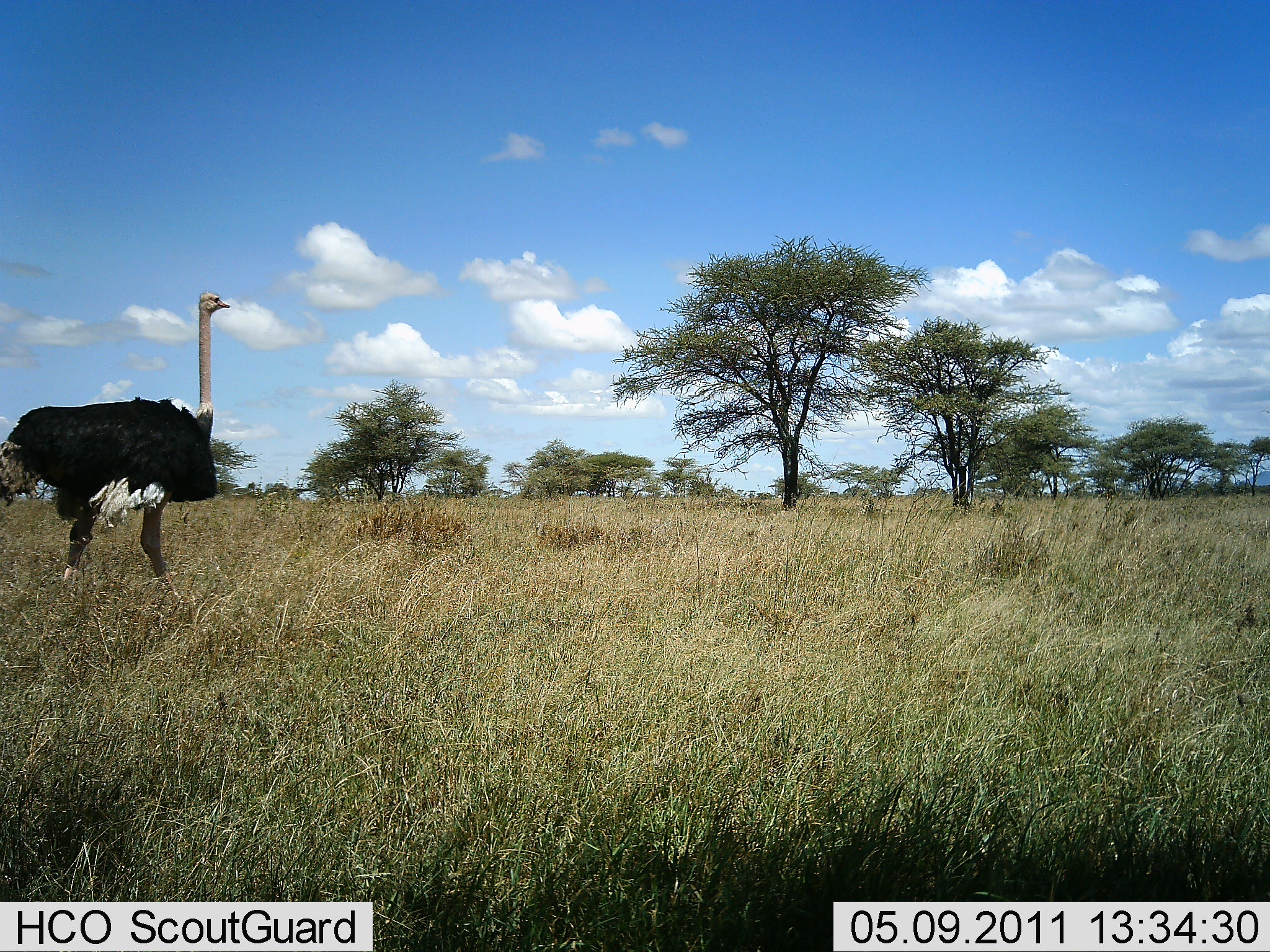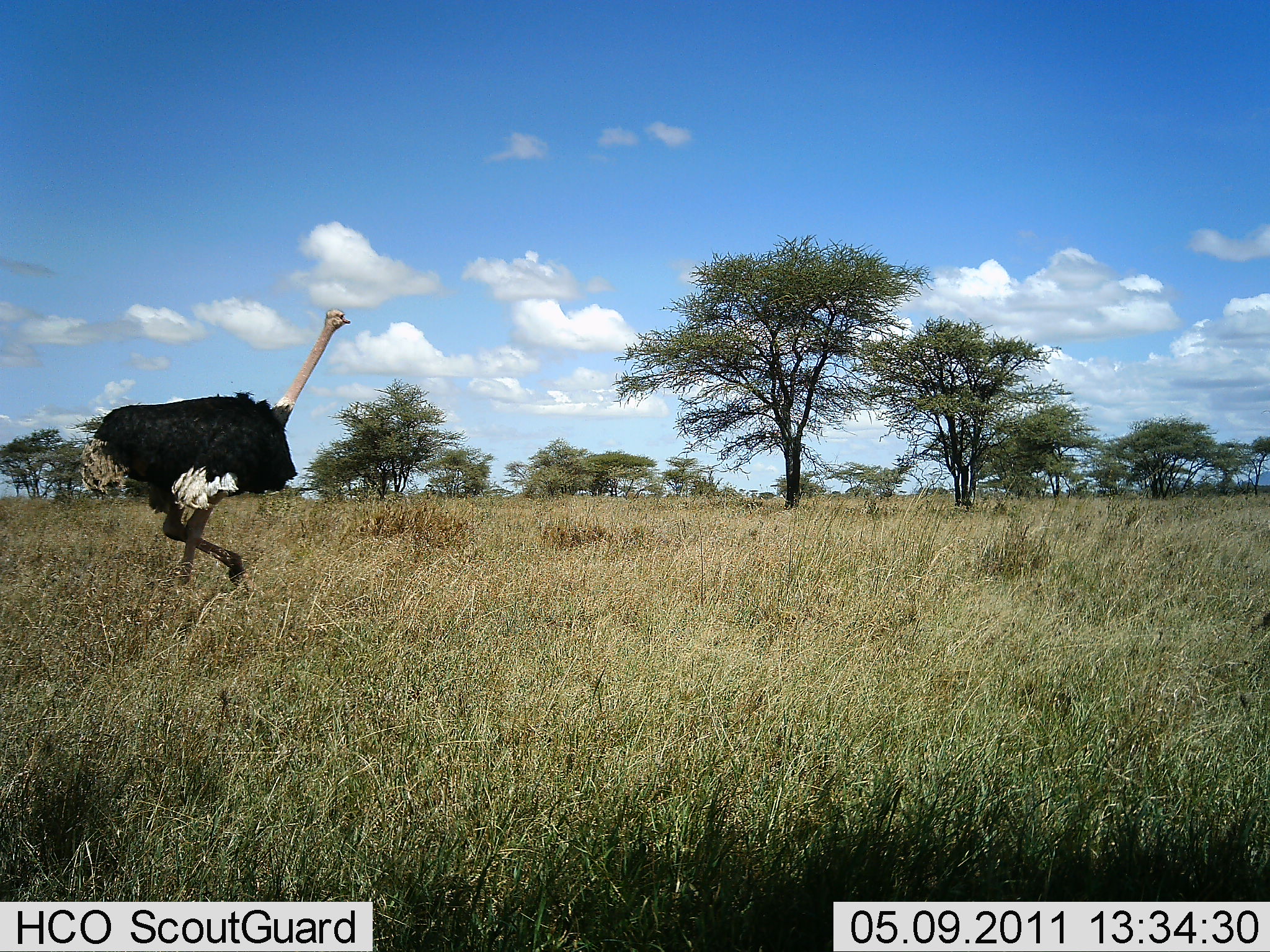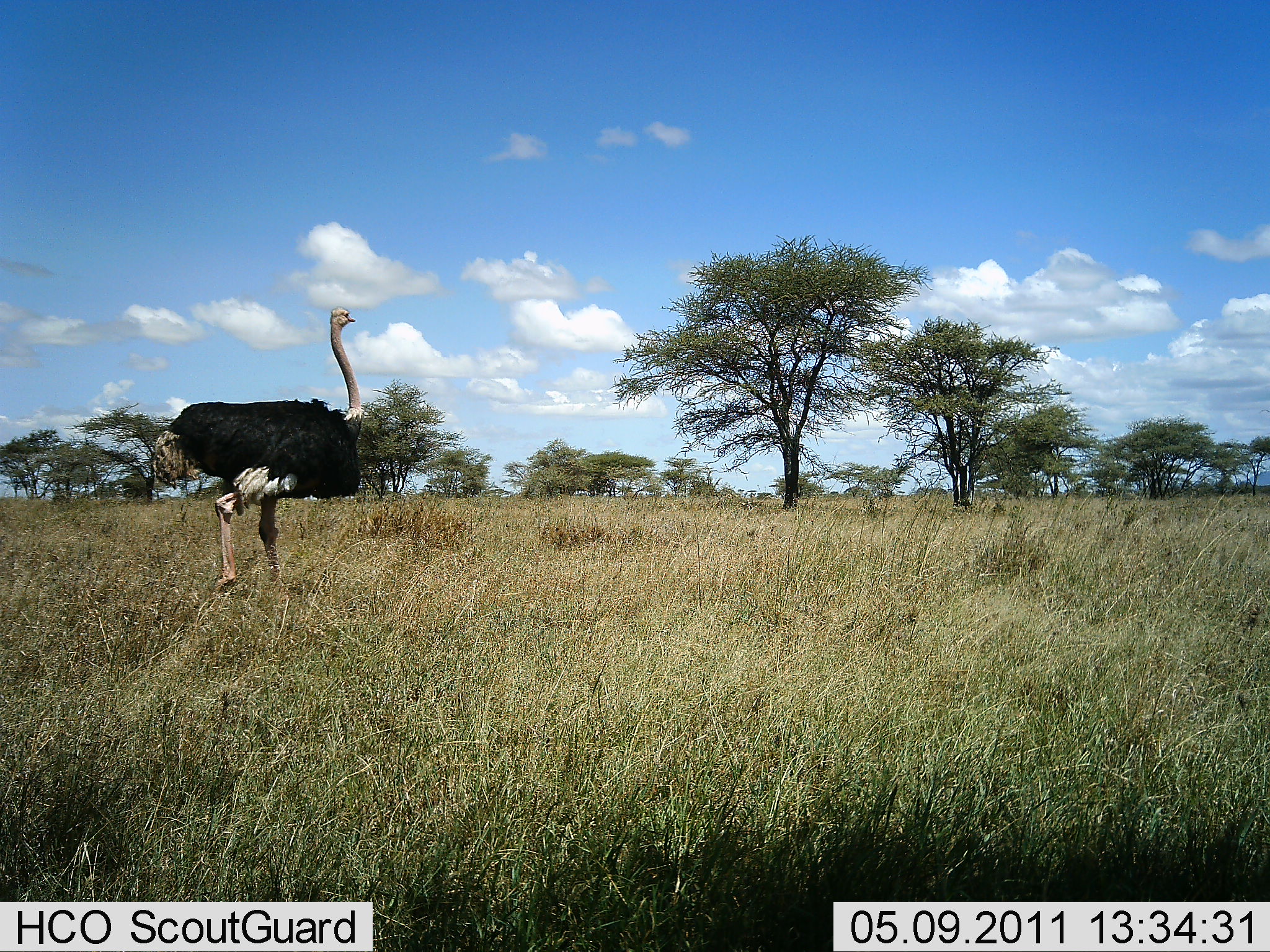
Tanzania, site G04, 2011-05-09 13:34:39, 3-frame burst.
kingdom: Animalia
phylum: Chordata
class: Aves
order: Struthioniformes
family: Struthionidae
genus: Struthio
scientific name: Struthio camelus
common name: ostrich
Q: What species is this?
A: Ostrich (Struthio camelus).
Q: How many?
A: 1.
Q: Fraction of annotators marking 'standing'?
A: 0%.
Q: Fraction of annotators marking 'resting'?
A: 0%.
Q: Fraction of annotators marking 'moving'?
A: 100%.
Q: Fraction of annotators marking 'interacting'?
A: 0%.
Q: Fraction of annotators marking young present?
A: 0%.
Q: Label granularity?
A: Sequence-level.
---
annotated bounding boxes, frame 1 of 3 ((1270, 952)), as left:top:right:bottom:
animal: 1:290:233:599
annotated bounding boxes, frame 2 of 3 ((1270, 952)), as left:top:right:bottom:
animal: 74:310:349:595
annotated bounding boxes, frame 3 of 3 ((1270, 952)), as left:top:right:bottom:
animal: 152:304:362:600